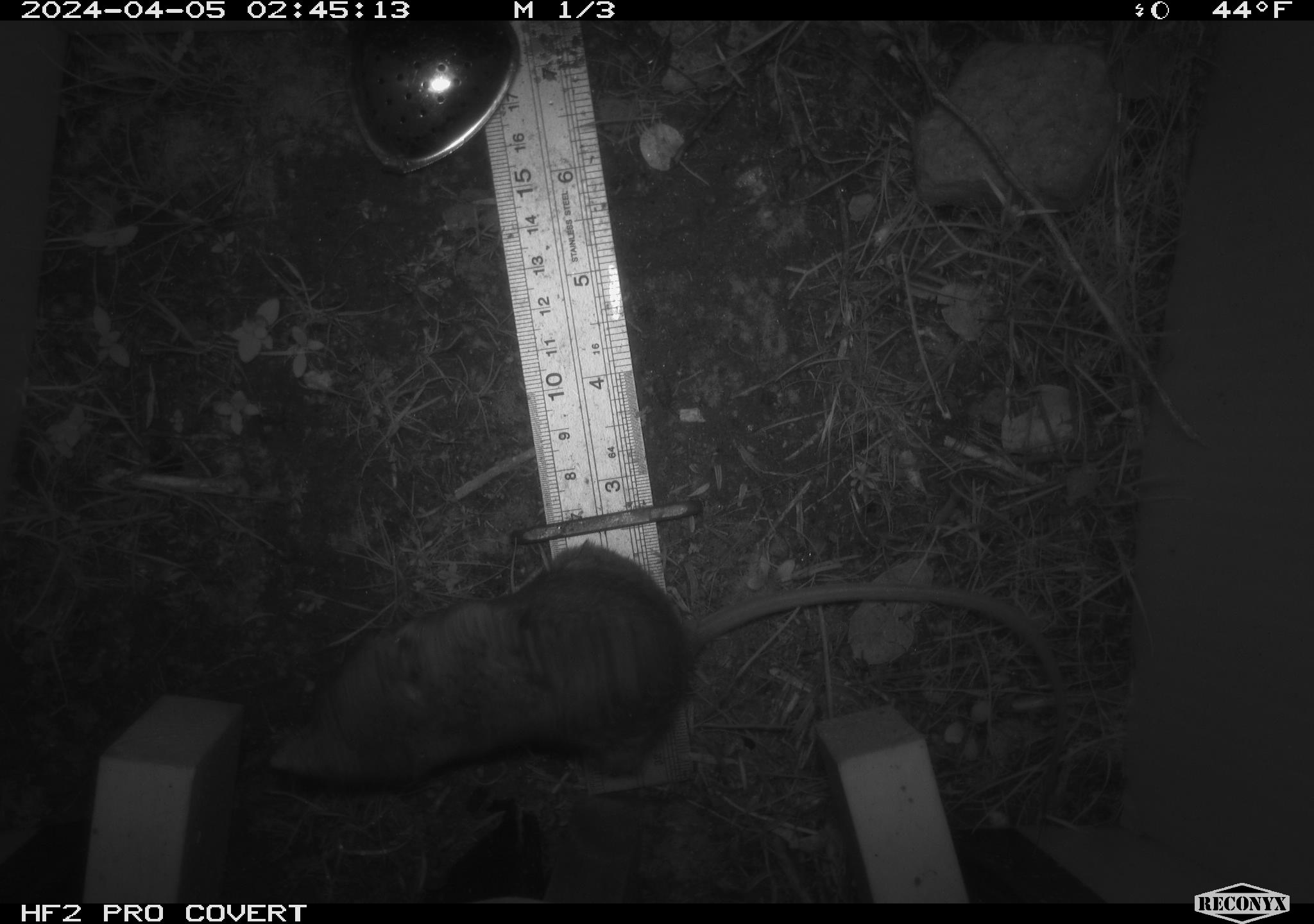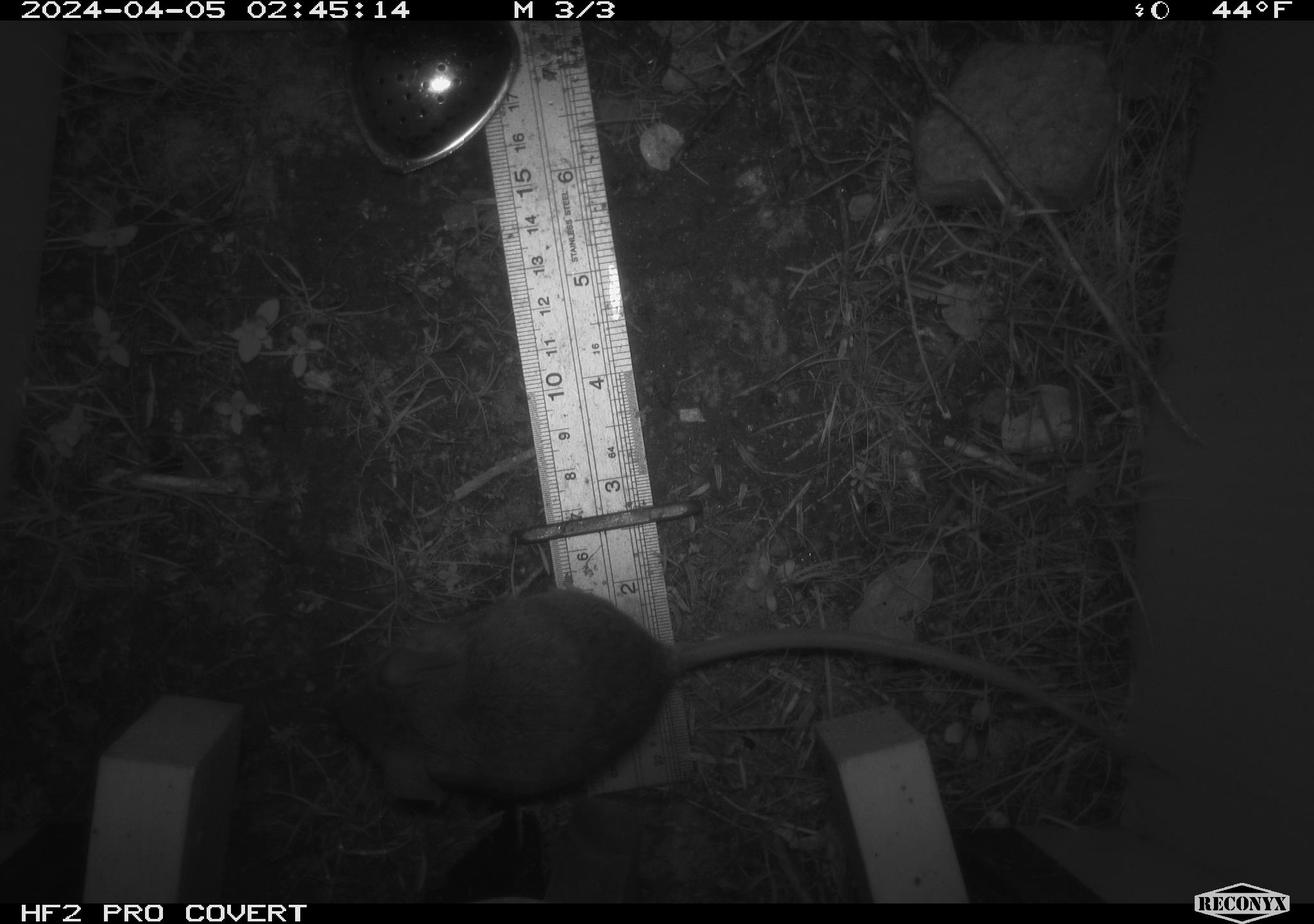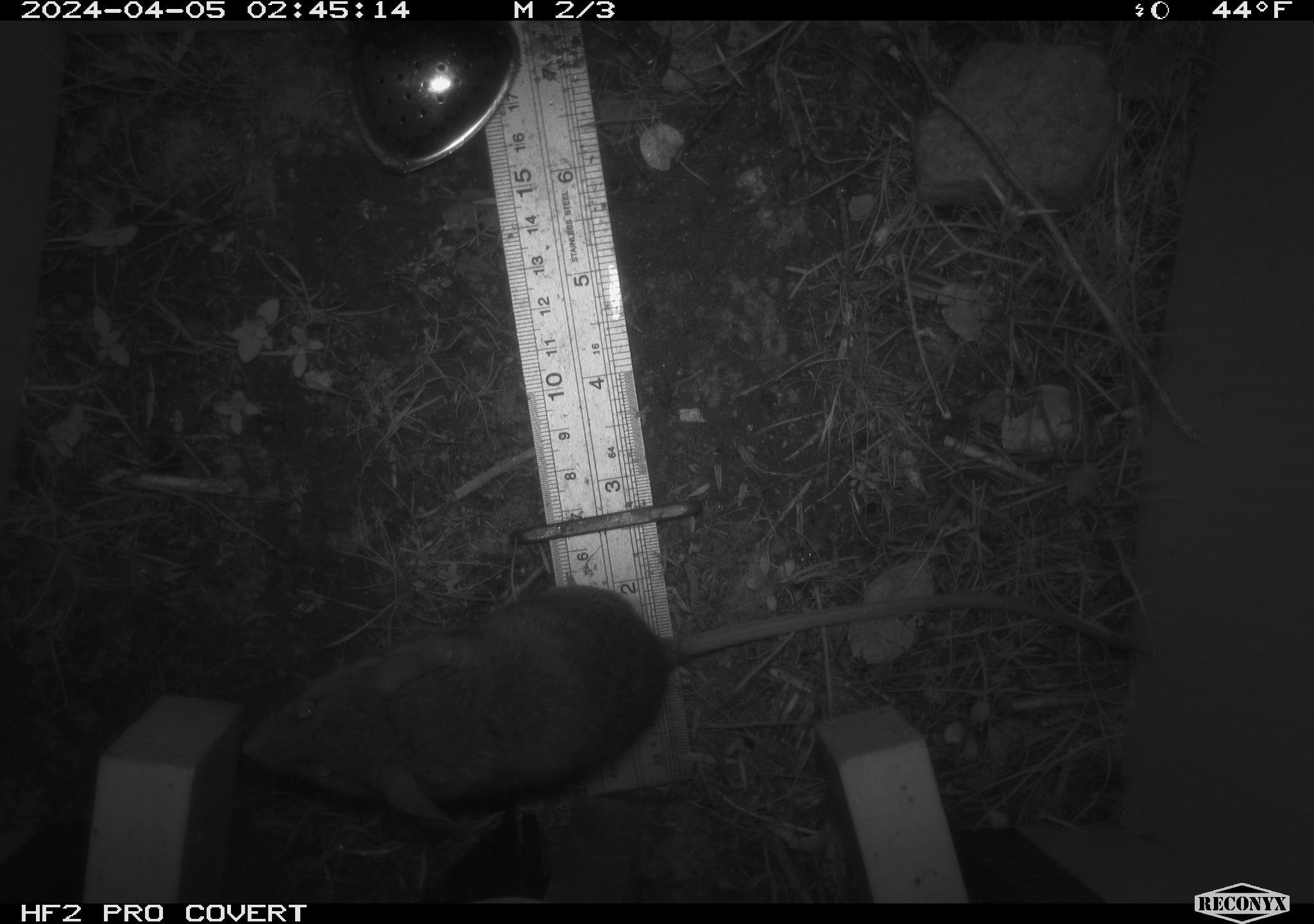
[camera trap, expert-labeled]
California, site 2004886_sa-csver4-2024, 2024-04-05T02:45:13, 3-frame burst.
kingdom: Animalia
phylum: Chordata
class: Mammalia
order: Rodentia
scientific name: Rodentia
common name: mouse species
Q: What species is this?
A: Mouse species (Rodentia).